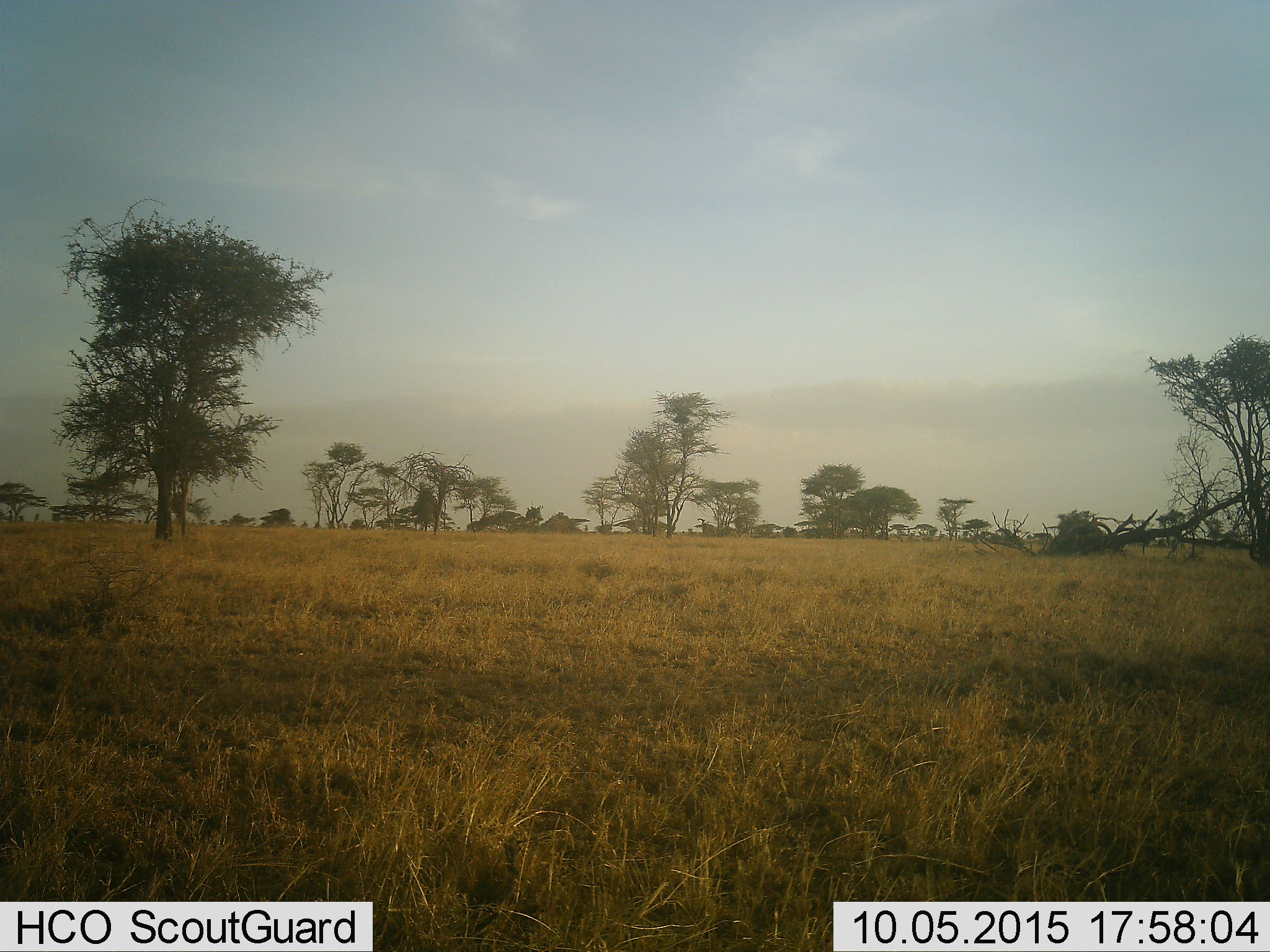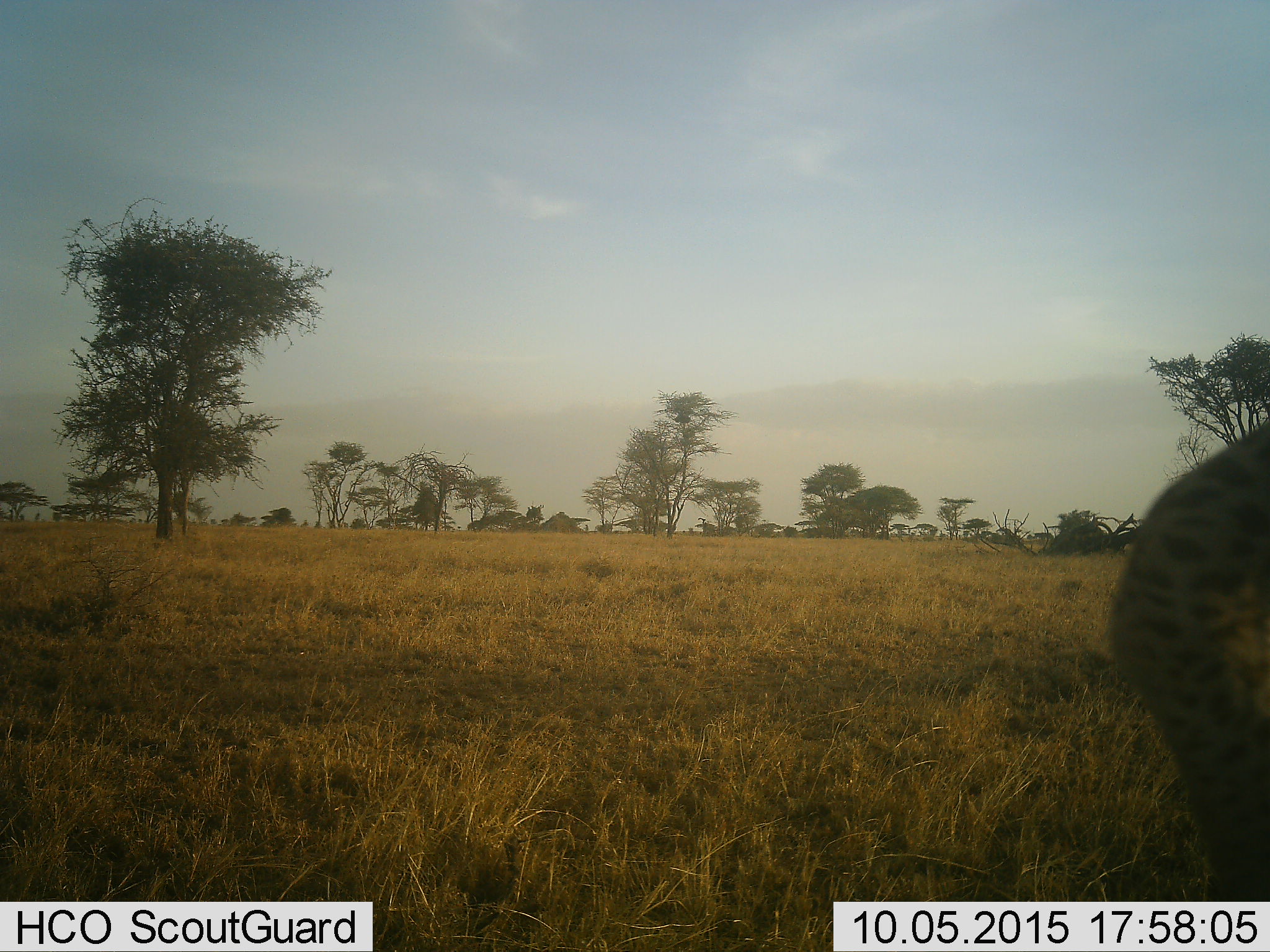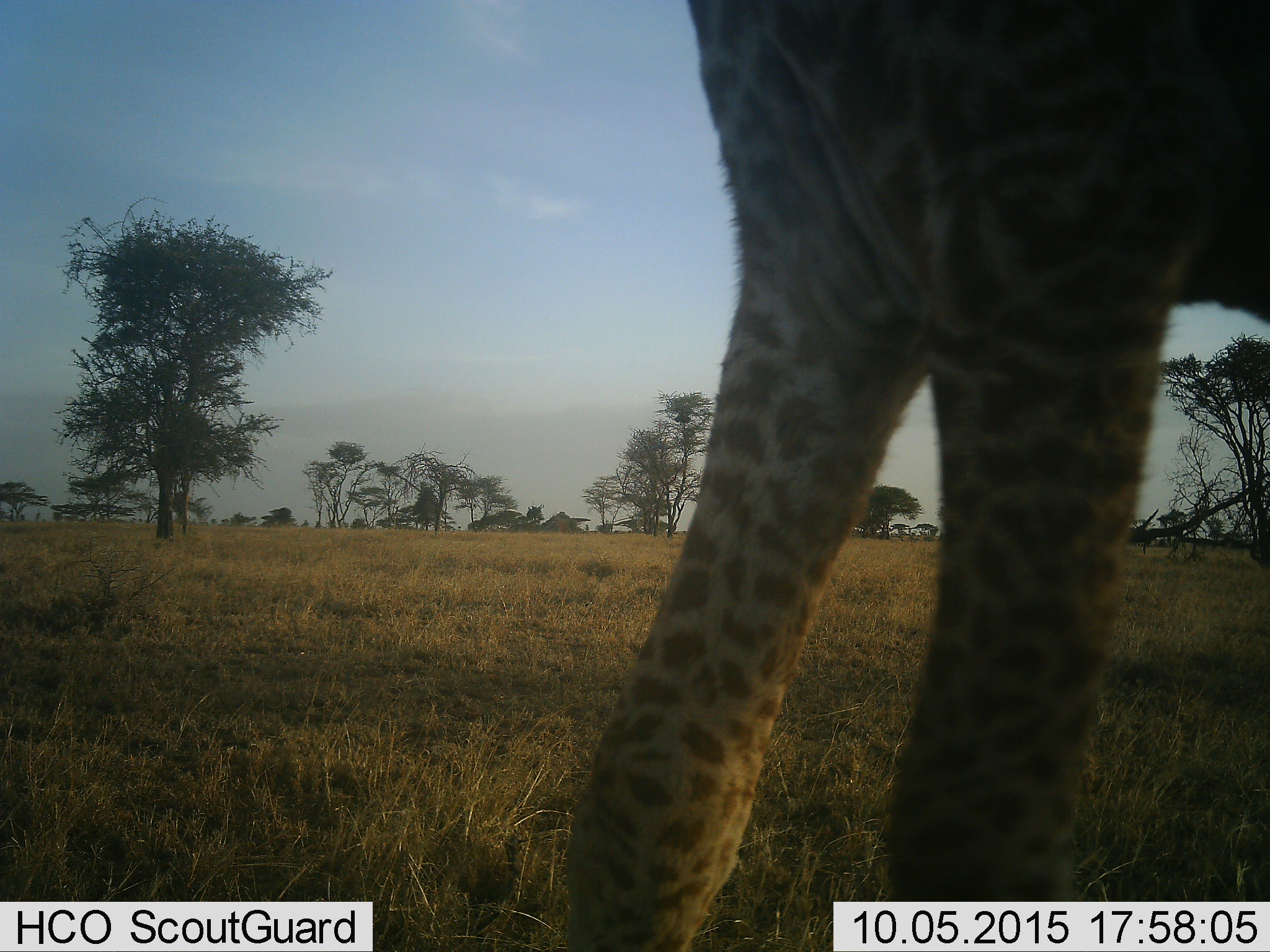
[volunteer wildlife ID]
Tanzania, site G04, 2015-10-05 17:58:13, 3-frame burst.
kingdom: Animalia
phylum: Chordata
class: Mammalia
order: Artiodactyla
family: Giraffidae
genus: Giraffa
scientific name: Giraffa camelopardalis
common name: giraffe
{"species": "giraffe (Giraffa camelopardalis)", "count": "1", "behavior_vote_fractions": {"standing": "0%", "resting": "0%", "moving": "100%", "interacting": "0%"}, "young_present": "20%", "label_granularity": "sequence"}